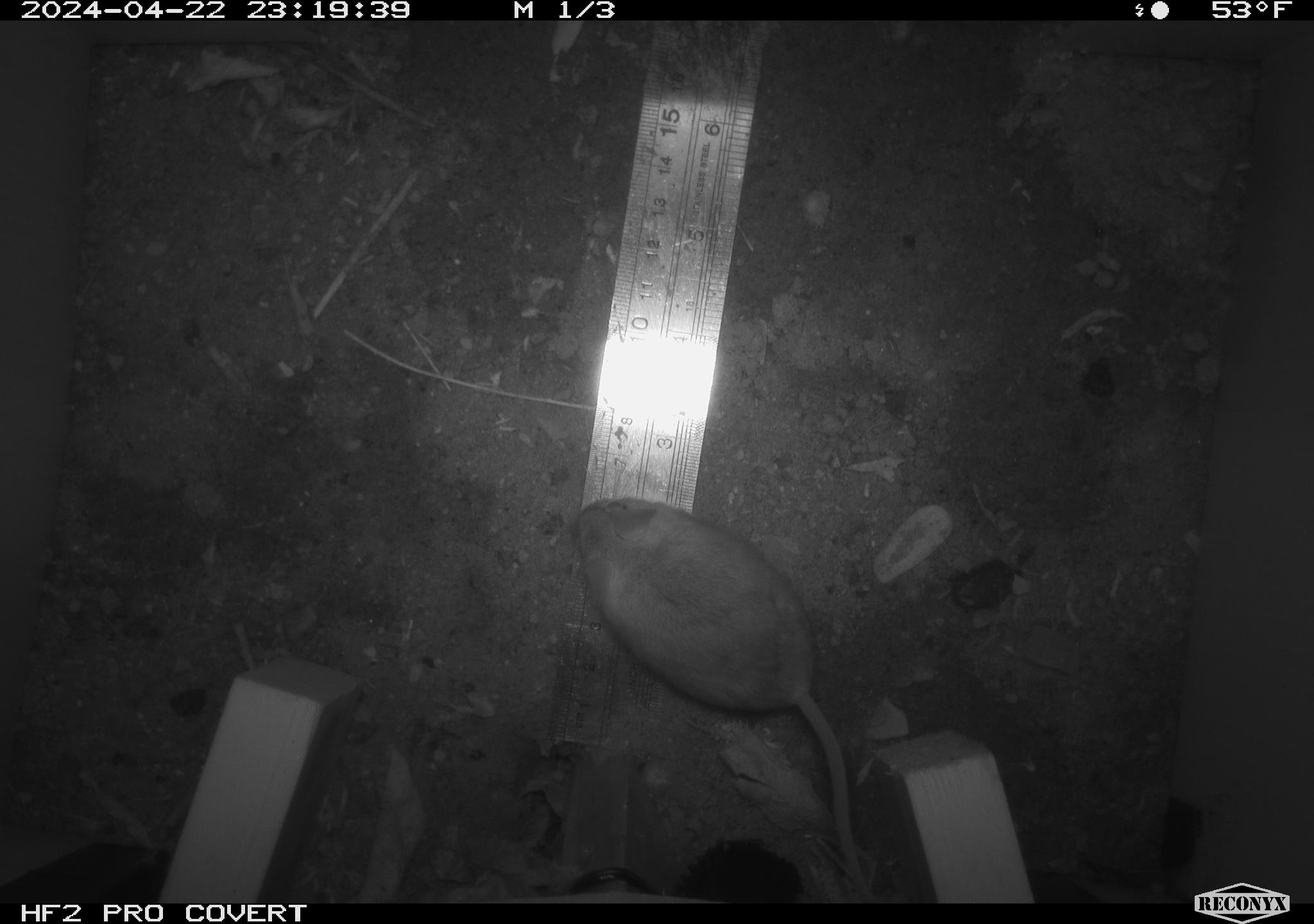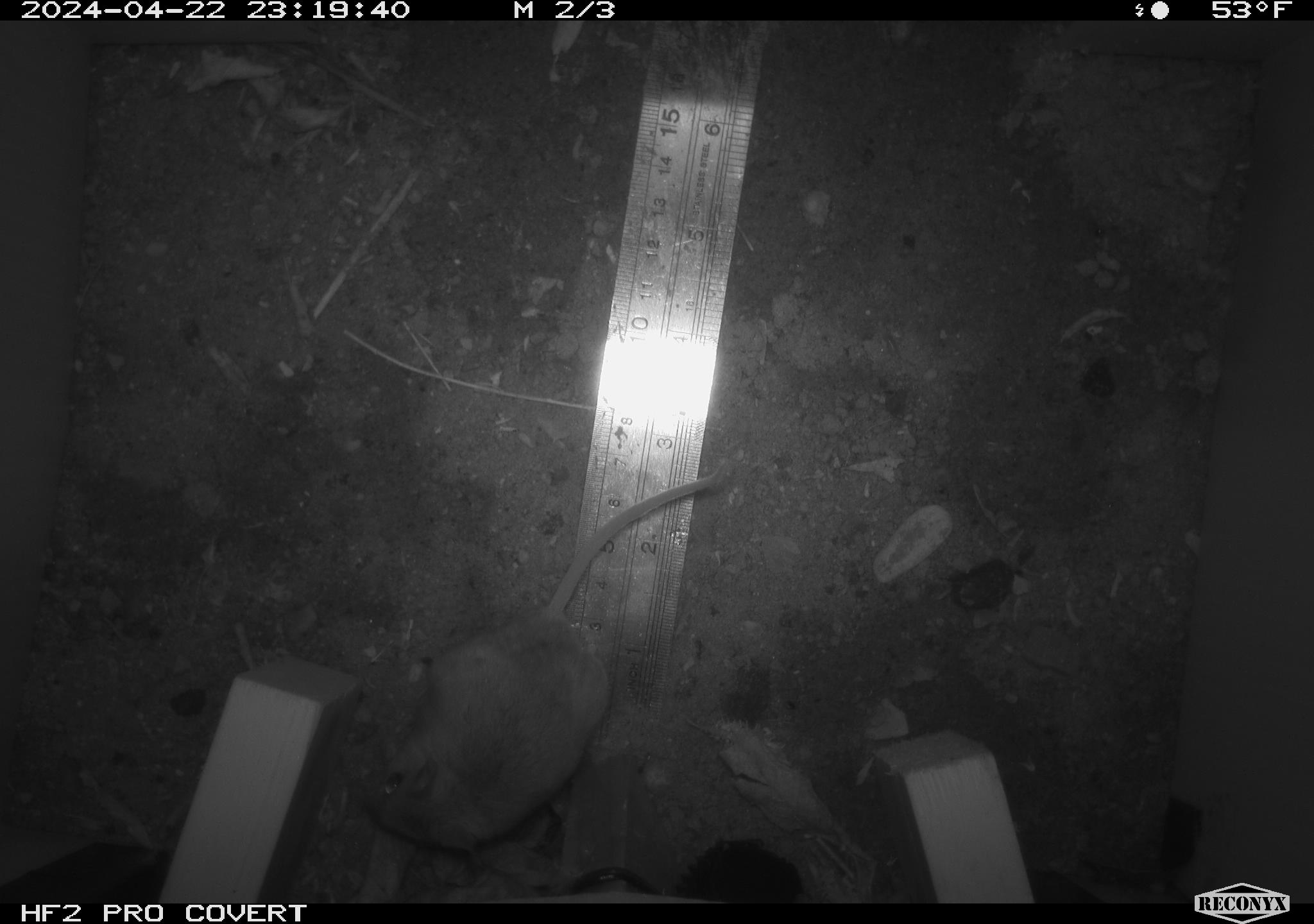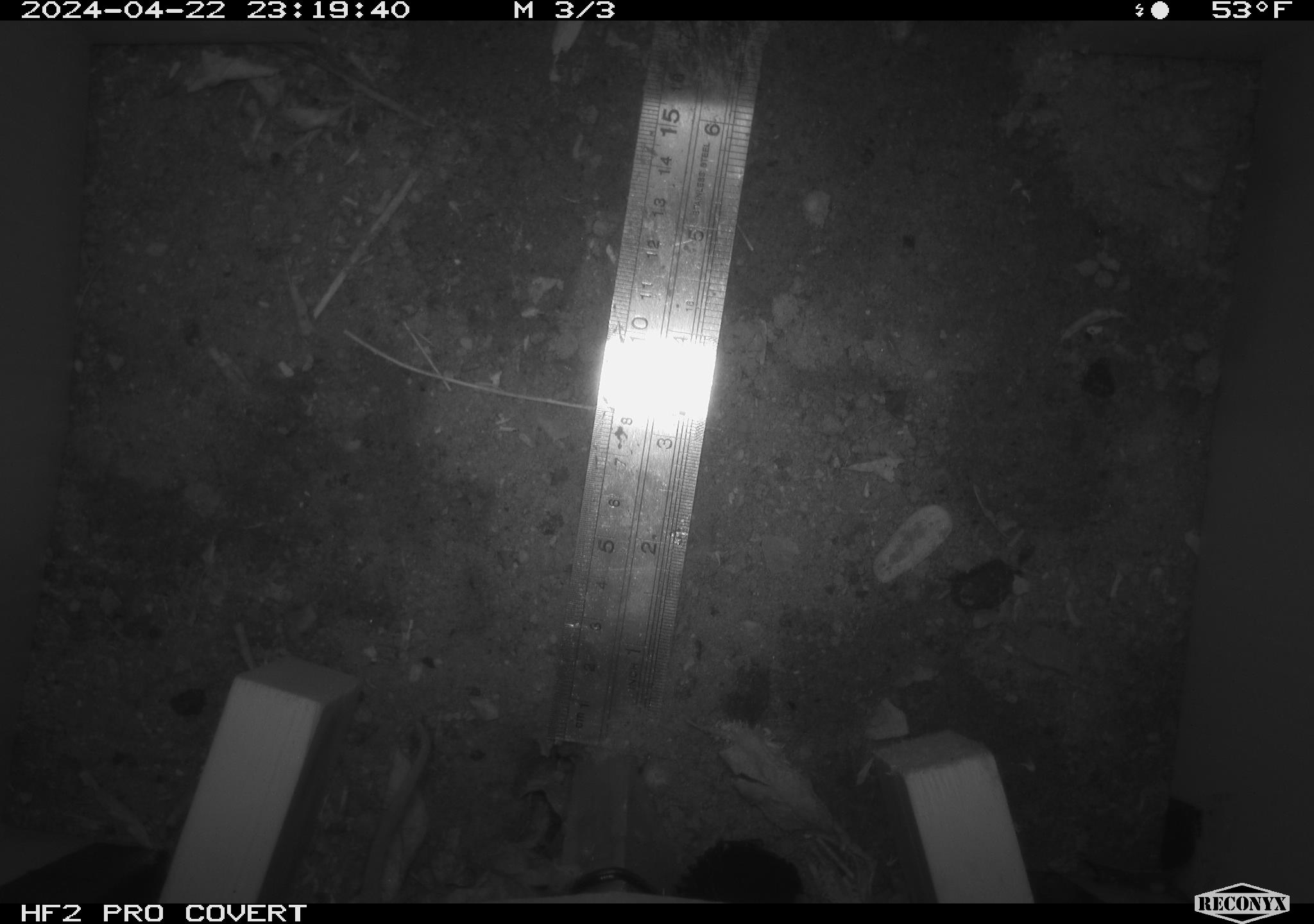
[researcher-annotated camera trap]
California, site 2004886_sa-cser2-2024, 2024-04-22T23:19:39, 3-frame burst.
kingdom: Animalia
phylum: Chordata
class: Mammalia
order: Rodentia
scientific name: Rodentia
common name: rodent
Rodent (Rodentia).